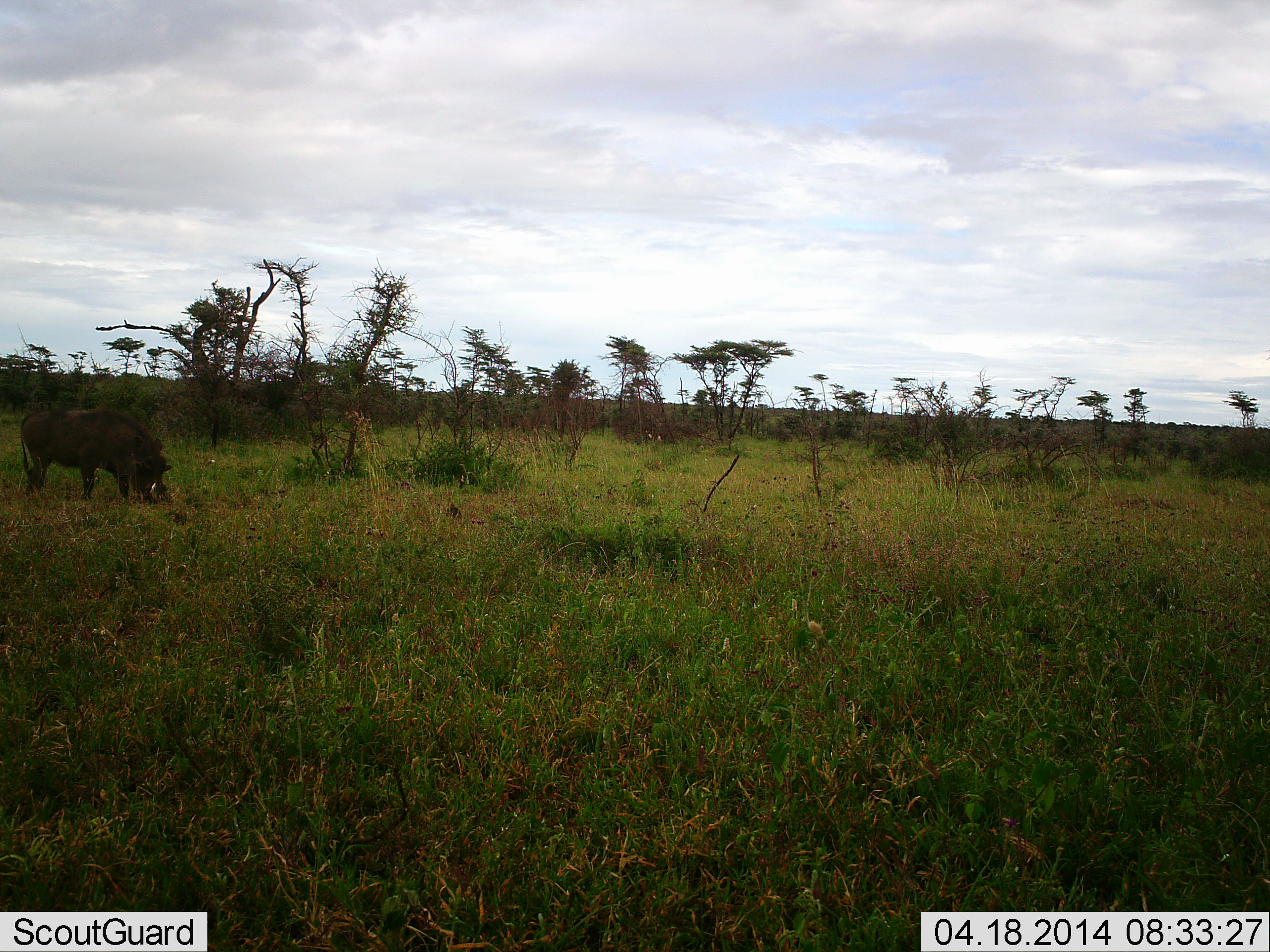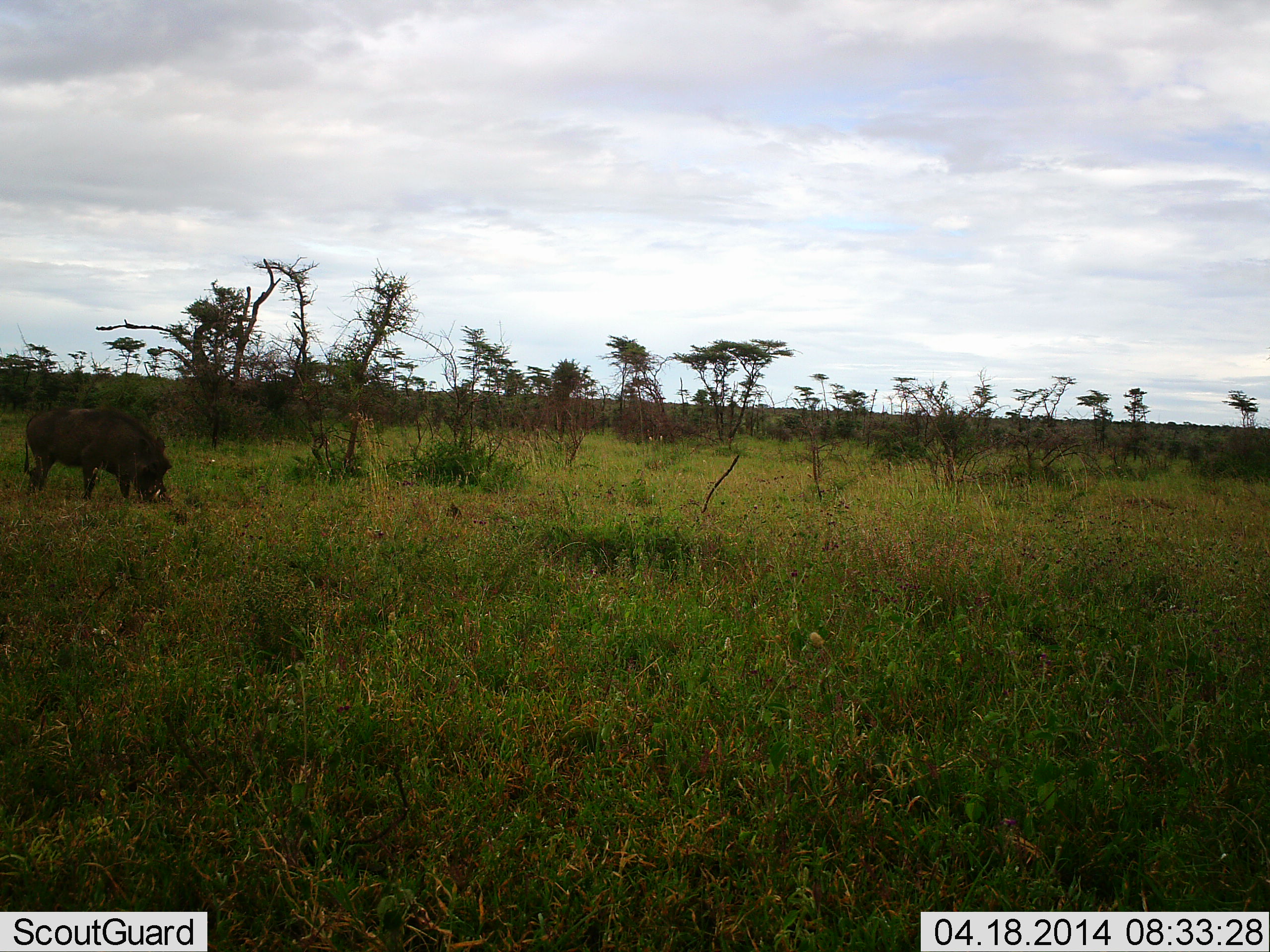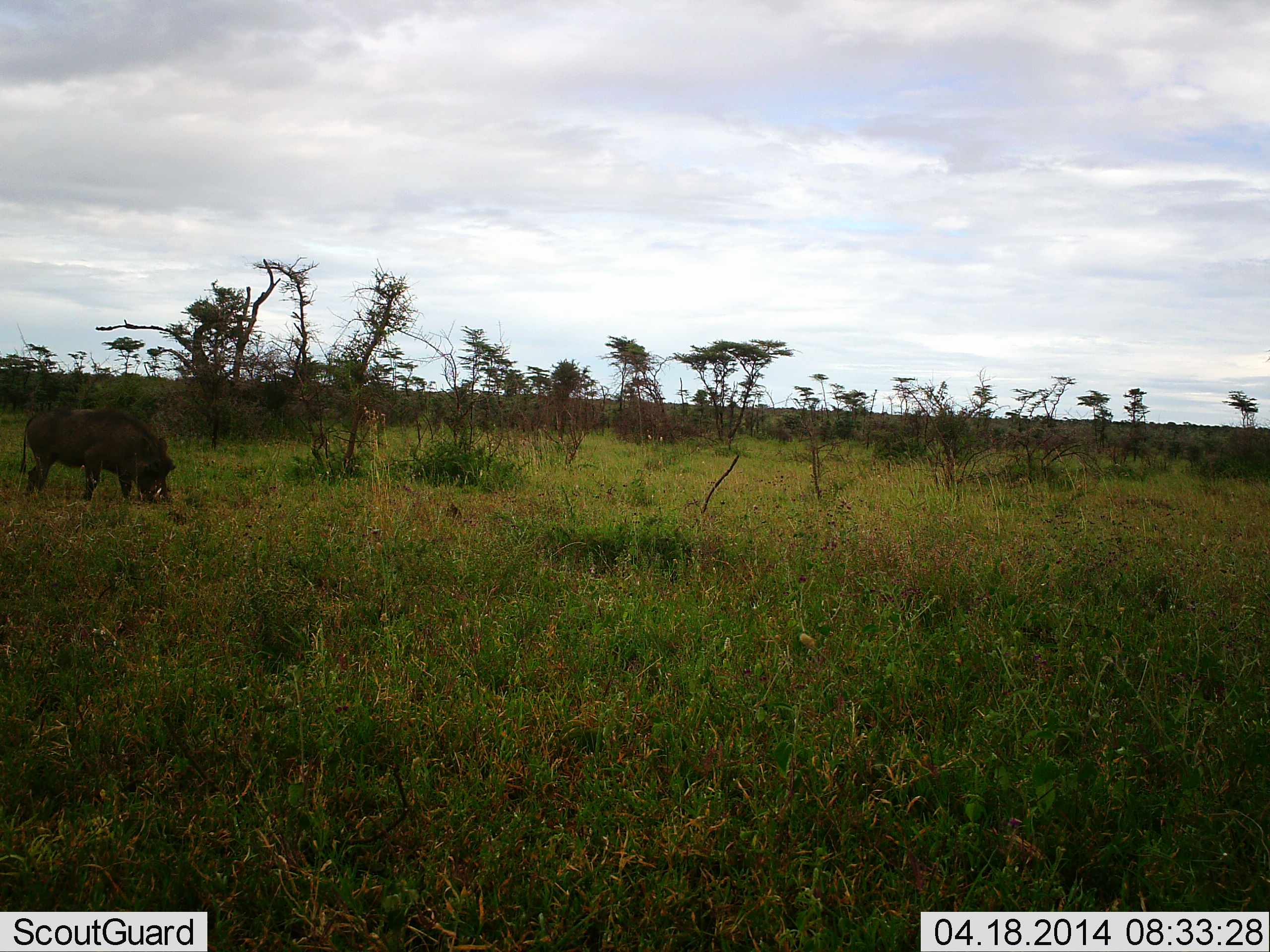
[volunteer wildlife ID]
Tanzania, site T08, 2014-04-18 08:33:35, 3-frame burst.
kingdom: Animalia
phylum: Chordata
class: Mammalia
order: Artiodactyla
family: Suidae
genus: Phacochoerus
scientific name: Phacochoerus africanus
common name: warthog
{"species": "warthog (Phacochoerus africanus)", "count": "1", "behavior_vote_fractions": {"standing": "40%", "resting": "0%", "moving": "0%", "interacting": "0%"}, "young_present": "0%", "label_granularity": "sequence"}